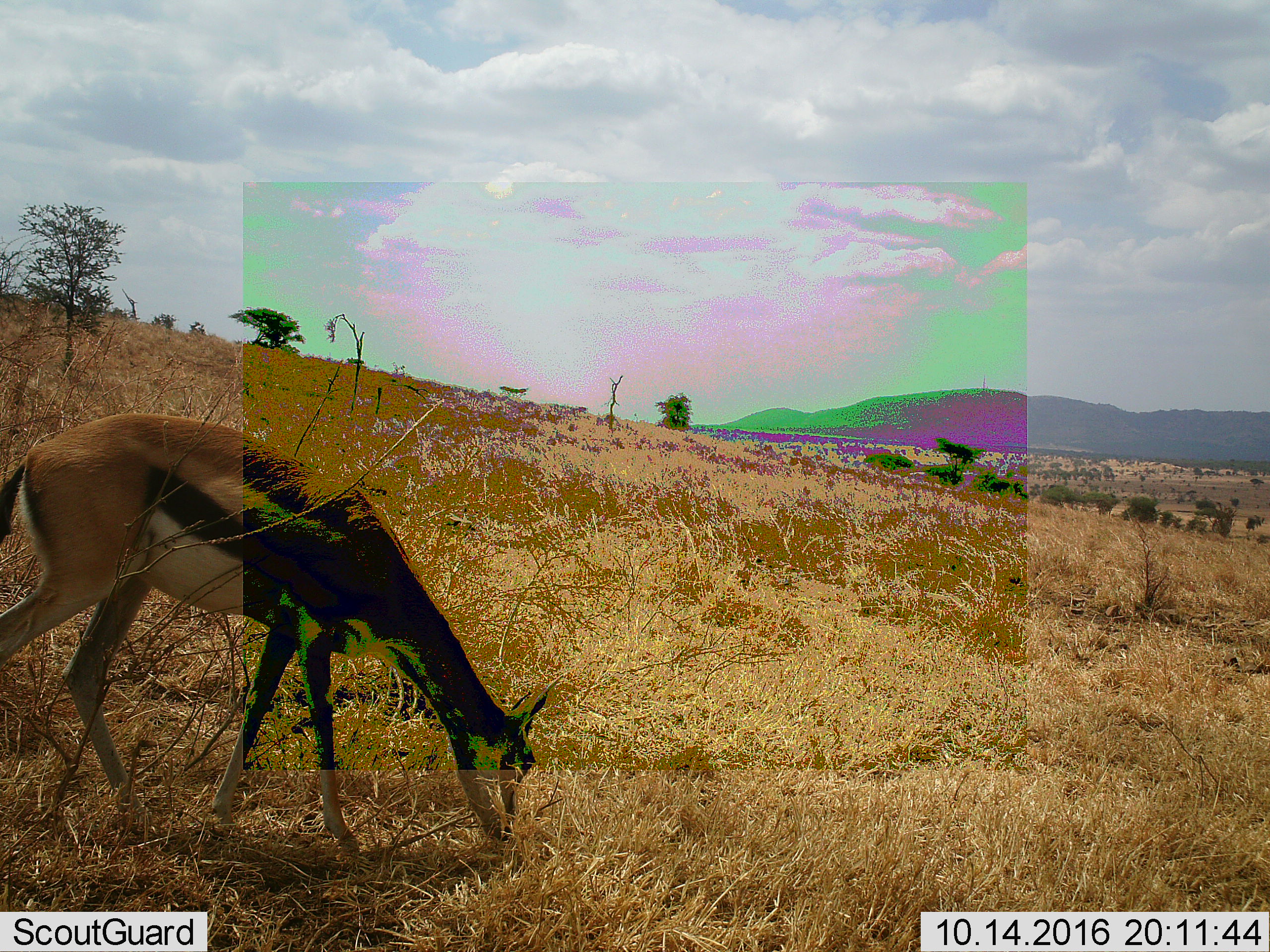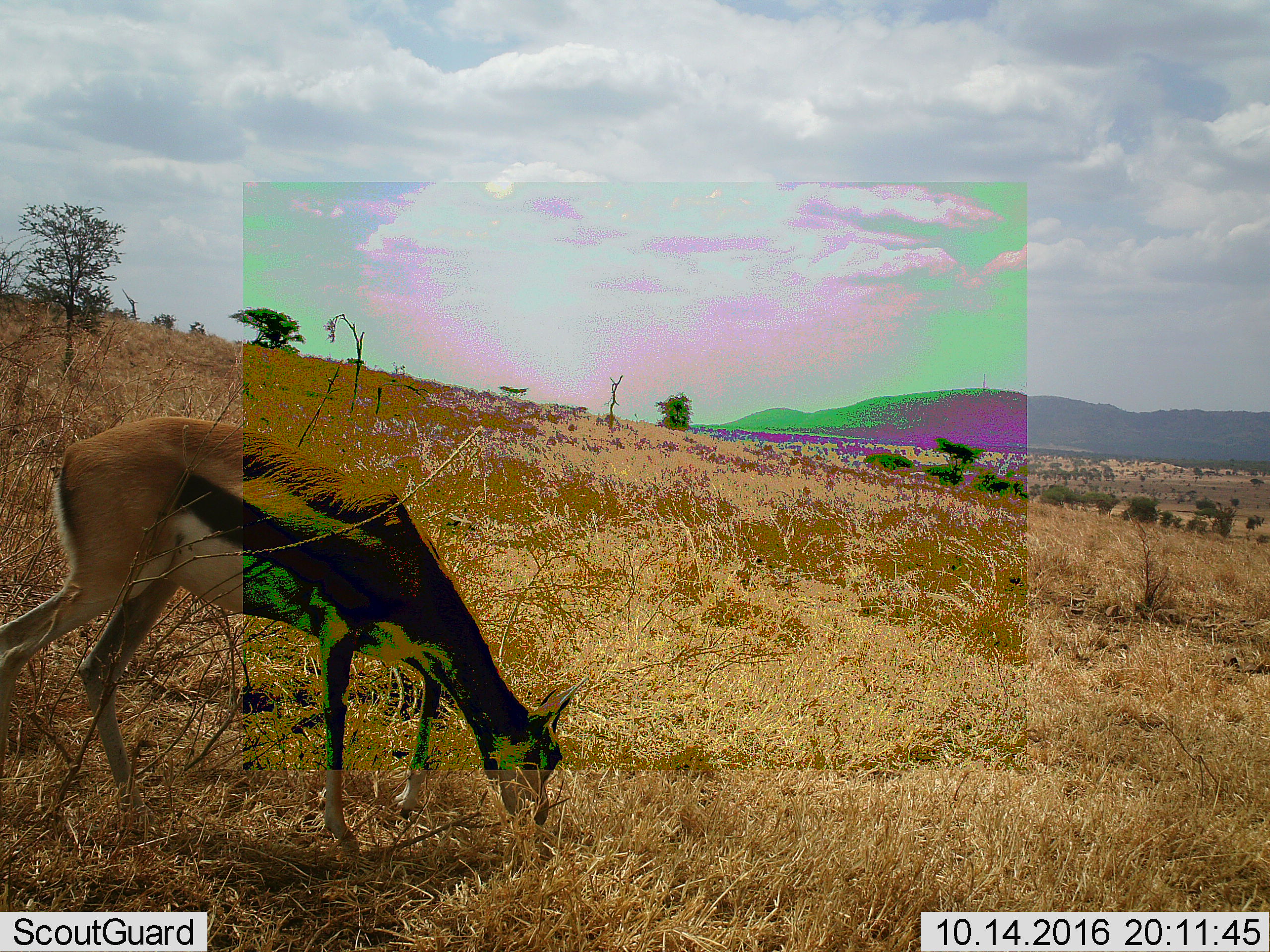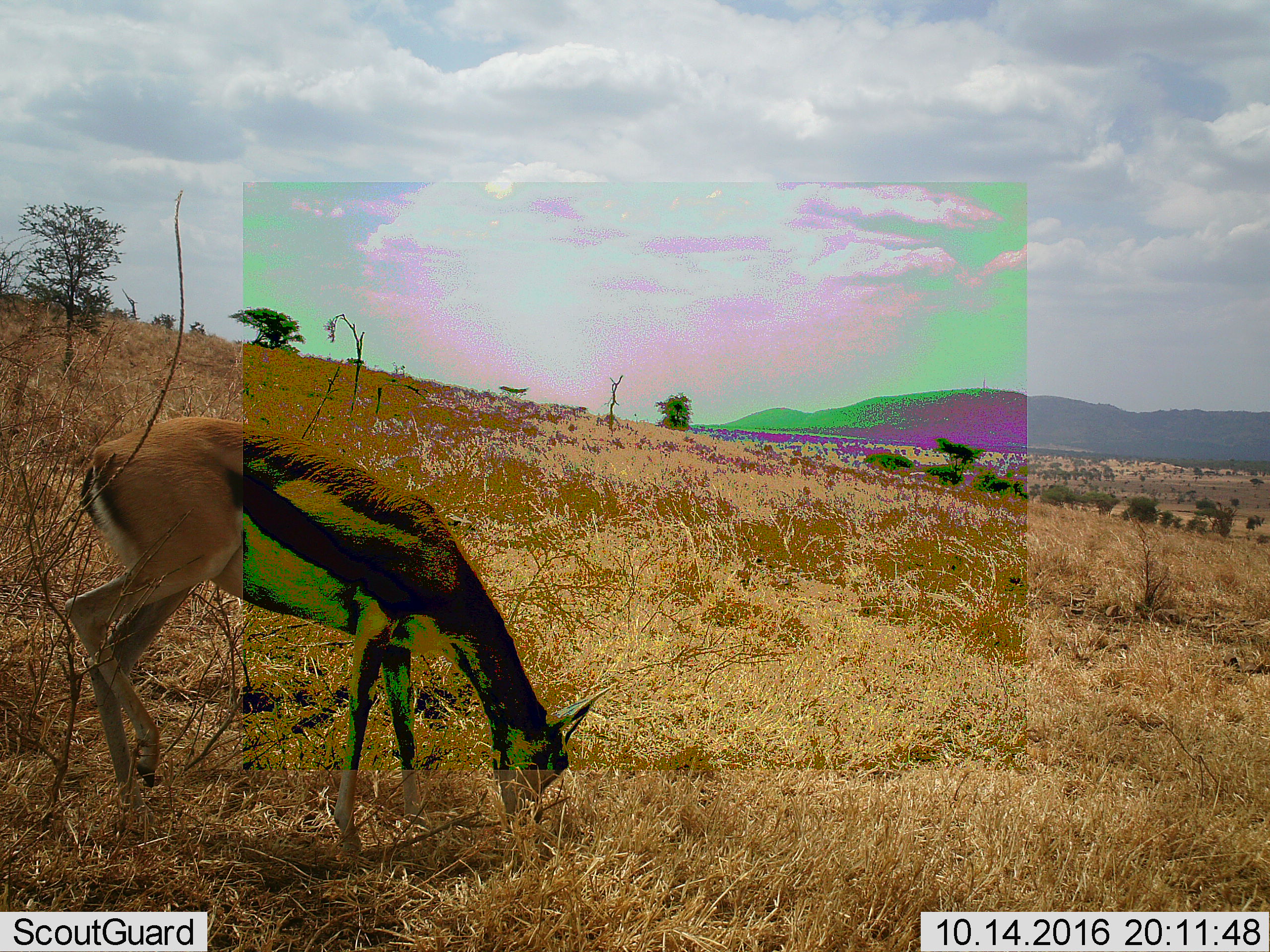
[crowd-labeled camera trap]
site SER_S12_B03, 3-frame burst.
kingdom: Animalia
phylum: Chordata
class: Mammalia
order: Artiodactyla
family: Bovidae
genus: Eudorcas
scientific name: Eudorcas thomsonii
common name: thomson's gazelle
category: gazellethomsons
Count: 1.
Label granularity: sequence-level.